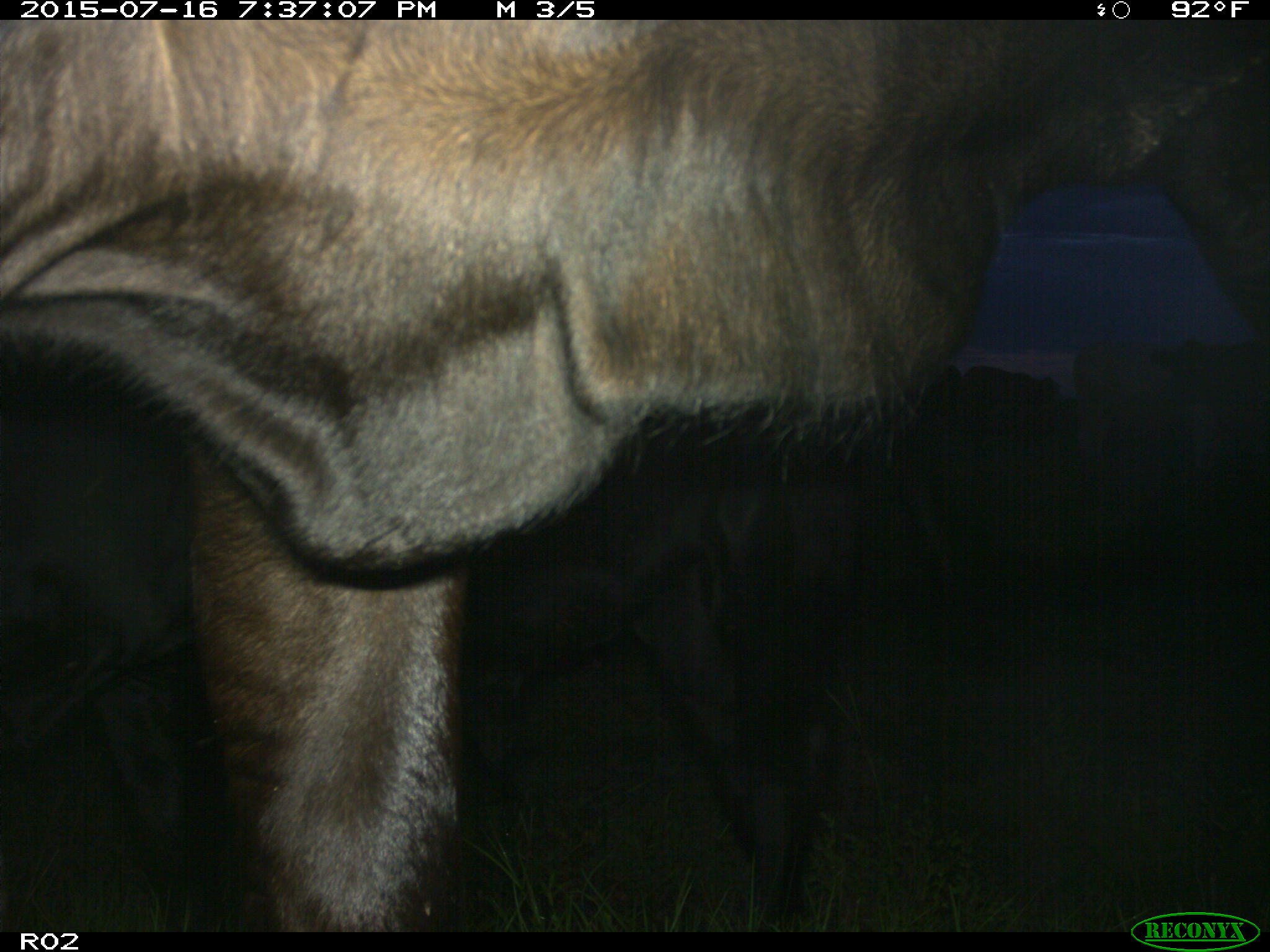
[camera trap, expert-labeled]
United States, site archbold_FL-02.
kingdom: Animalia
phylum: Chordata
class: Mammalia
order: Artiodactyla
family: Bovidae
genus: Bos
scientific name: Bos taurus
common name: domestic cow